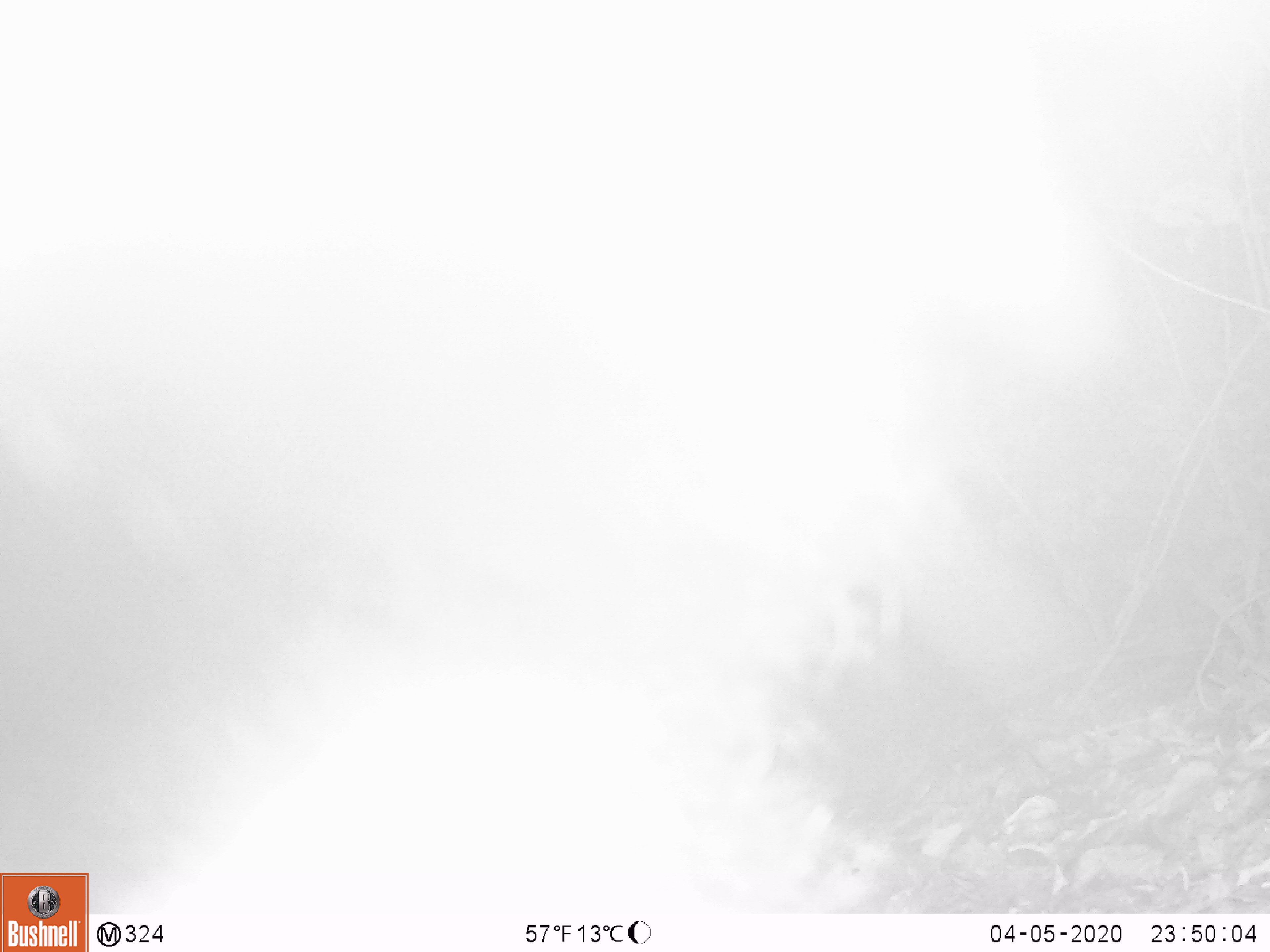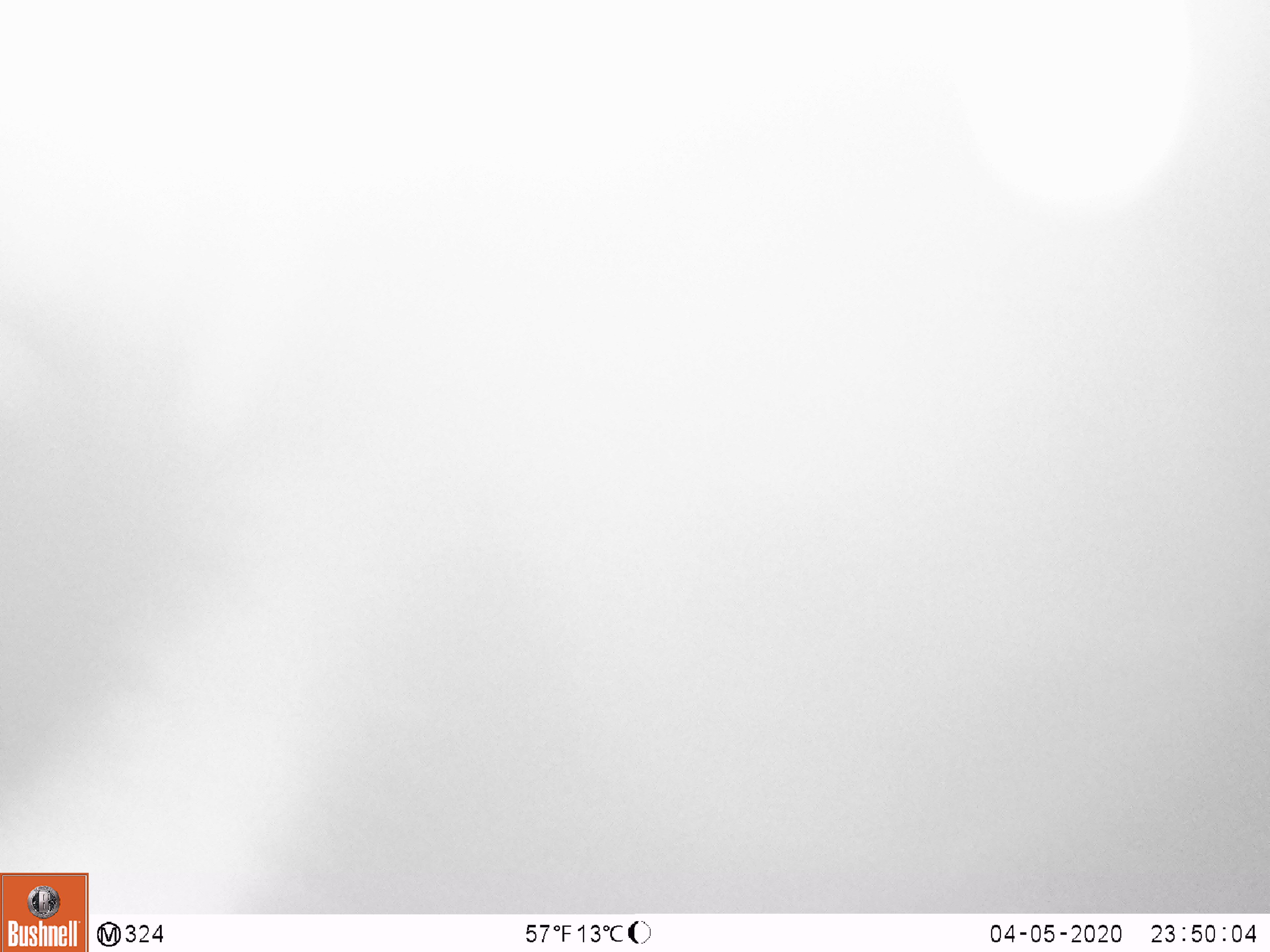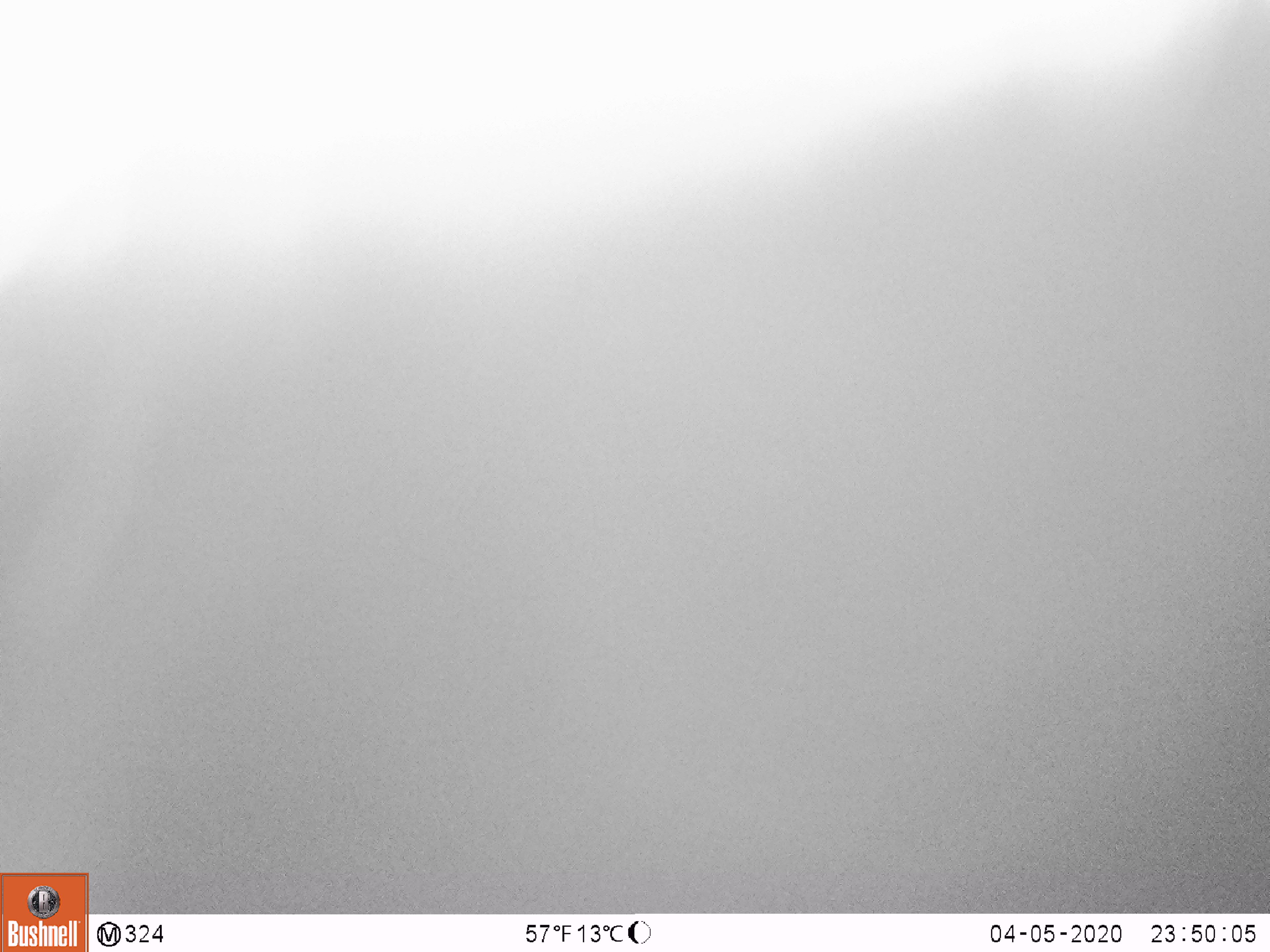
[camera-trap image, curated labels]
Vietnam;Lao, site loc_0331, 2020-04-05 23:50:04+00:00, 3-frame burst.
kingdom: Animalia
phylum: Chordata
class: Mammalia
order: Carnivora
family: Ursidae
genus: Ursus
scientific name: Ursus thibetanus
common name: asian black bear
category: asiatic black bear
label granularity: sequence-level